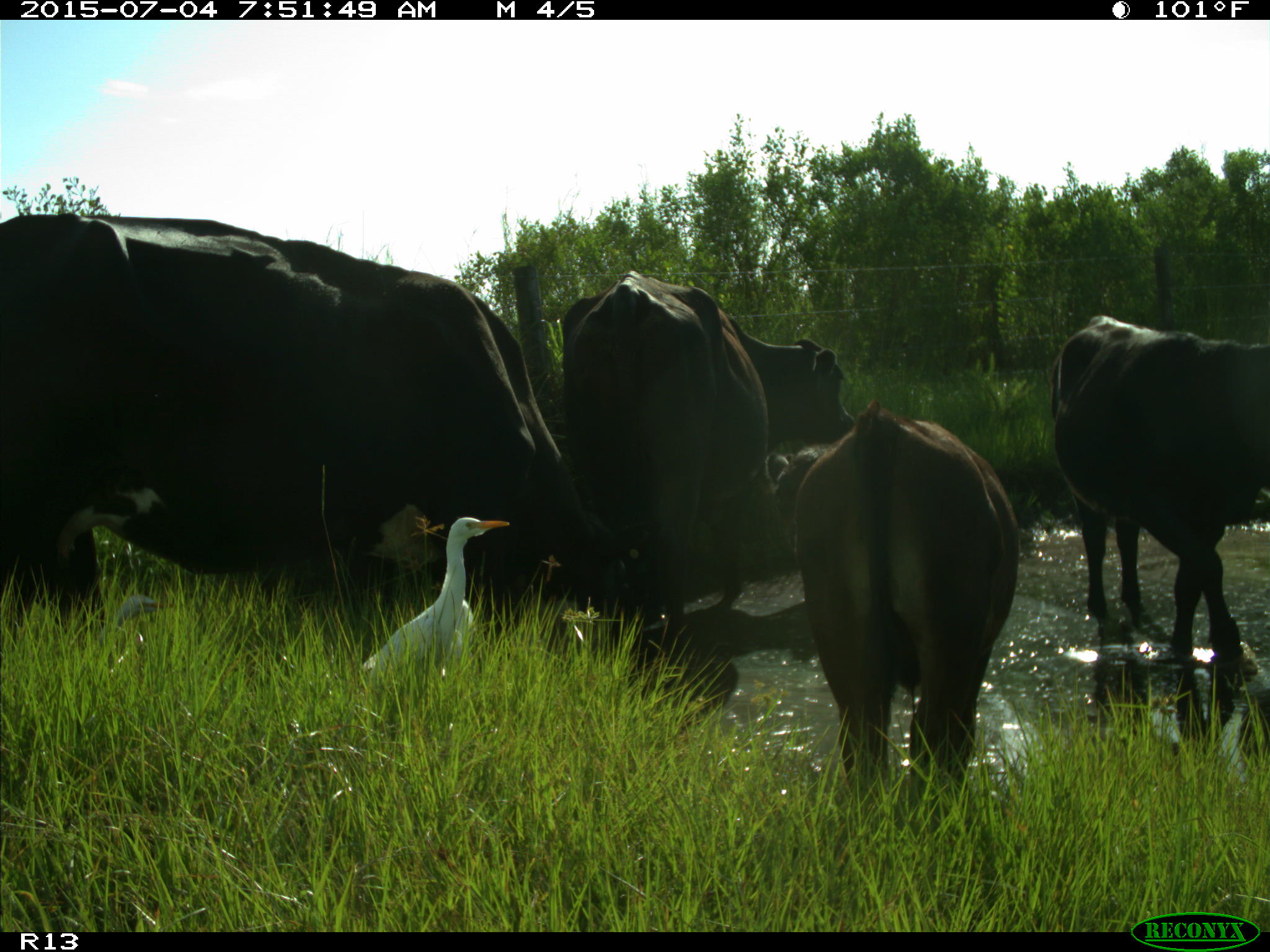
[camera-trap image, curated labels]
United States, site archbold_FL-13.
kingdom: Animalia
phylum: Chordata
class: Mammalia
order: Artiodactyla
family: Bovidae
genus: Bos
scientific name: Bos taurus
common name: domestic cow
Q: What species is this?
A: Bos taurus (domestic cow).